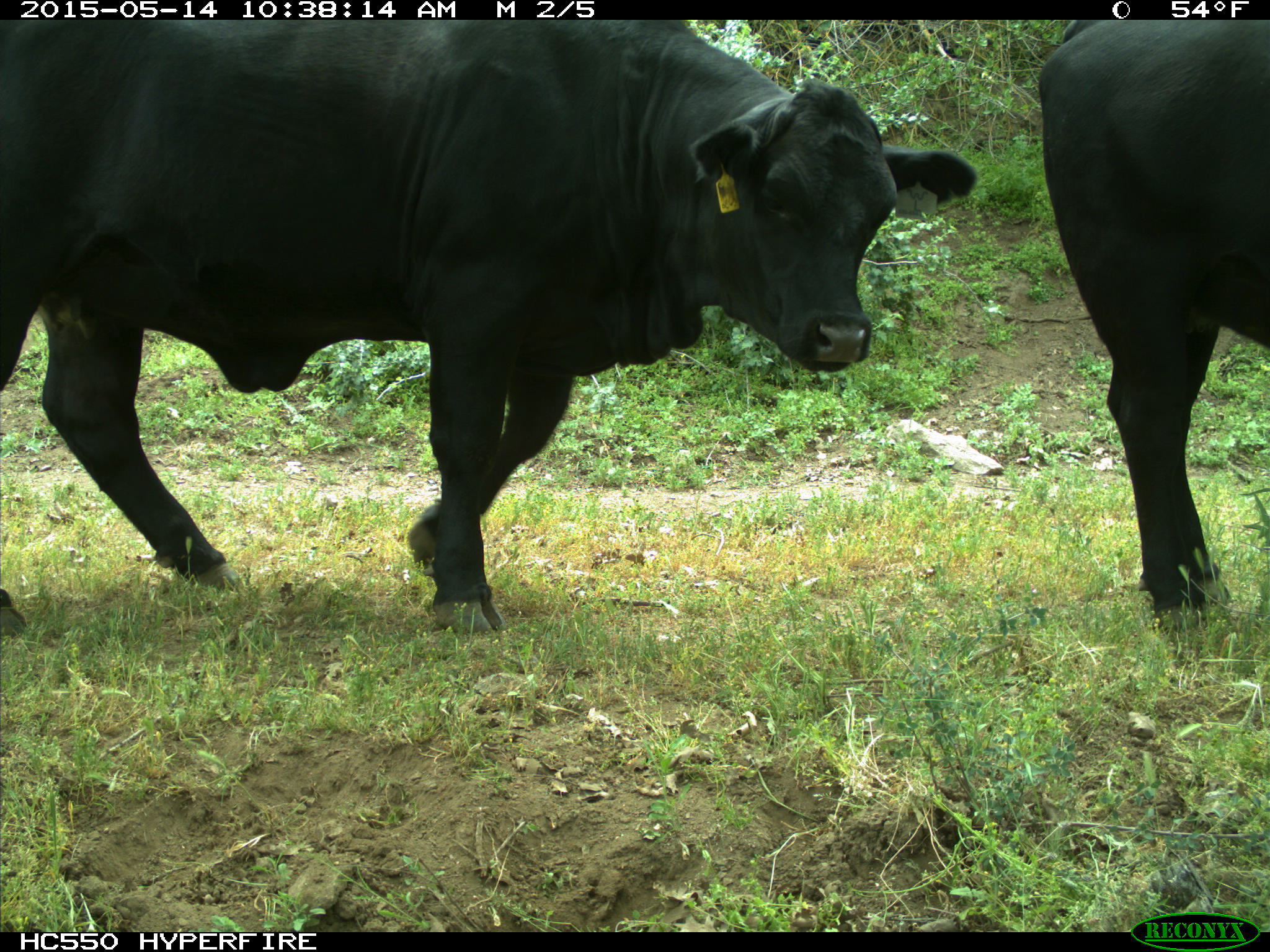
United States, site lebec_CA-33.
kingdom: Animalia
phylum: Chordata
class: Mammalia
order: Artiodactyla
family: Bovidae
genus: Bos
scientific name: Bos taurus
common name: domestic cow